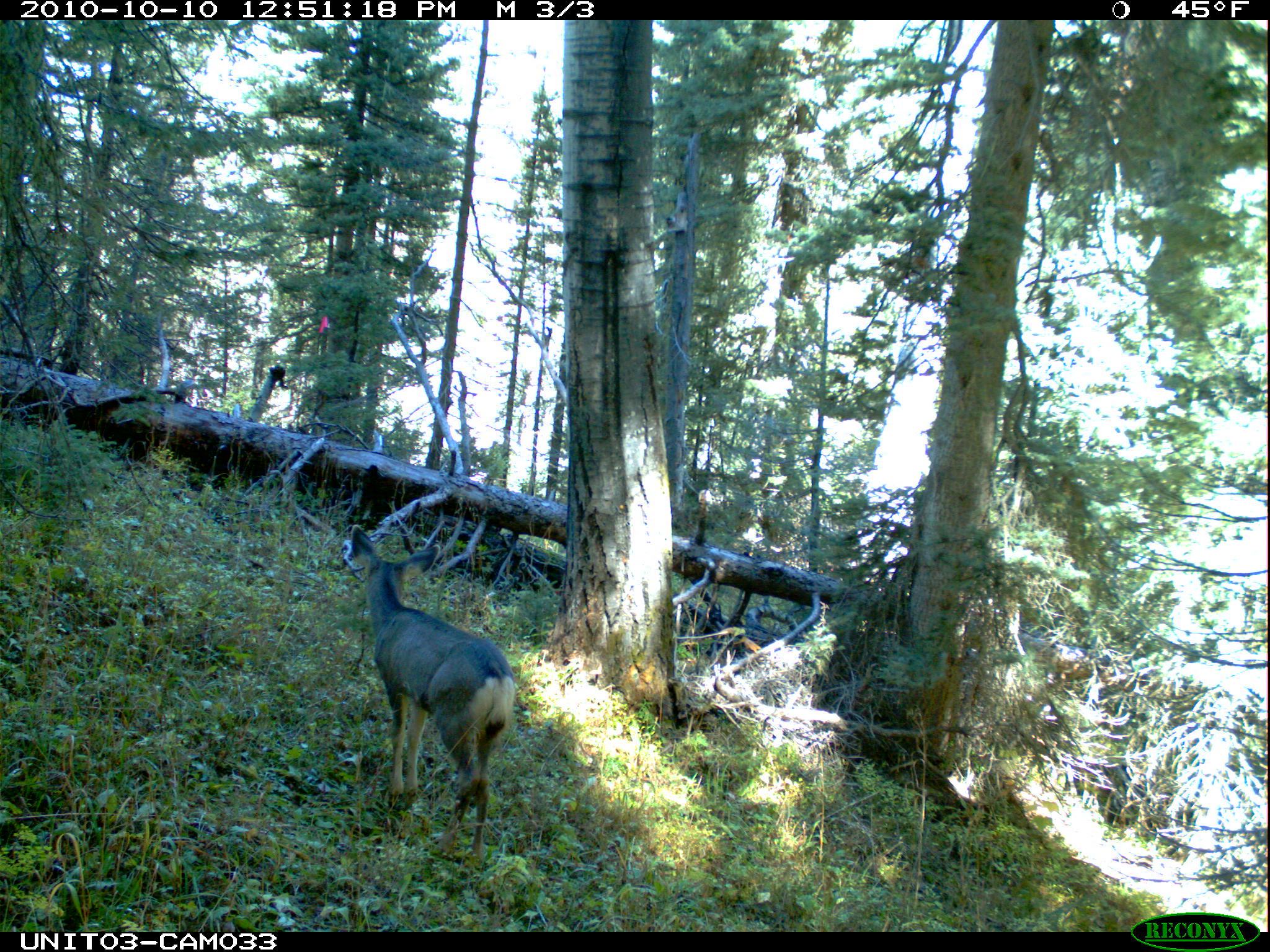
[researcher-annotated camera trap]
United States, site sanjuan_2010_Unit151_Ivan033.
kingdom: Animalia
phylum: Chordata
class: Mammalia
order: Artiodactyla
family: Cervidae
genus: Odocoileus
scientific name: Odocoileus hemionus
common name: mule deer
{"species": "Odocoileus hemionus (mule deer)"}